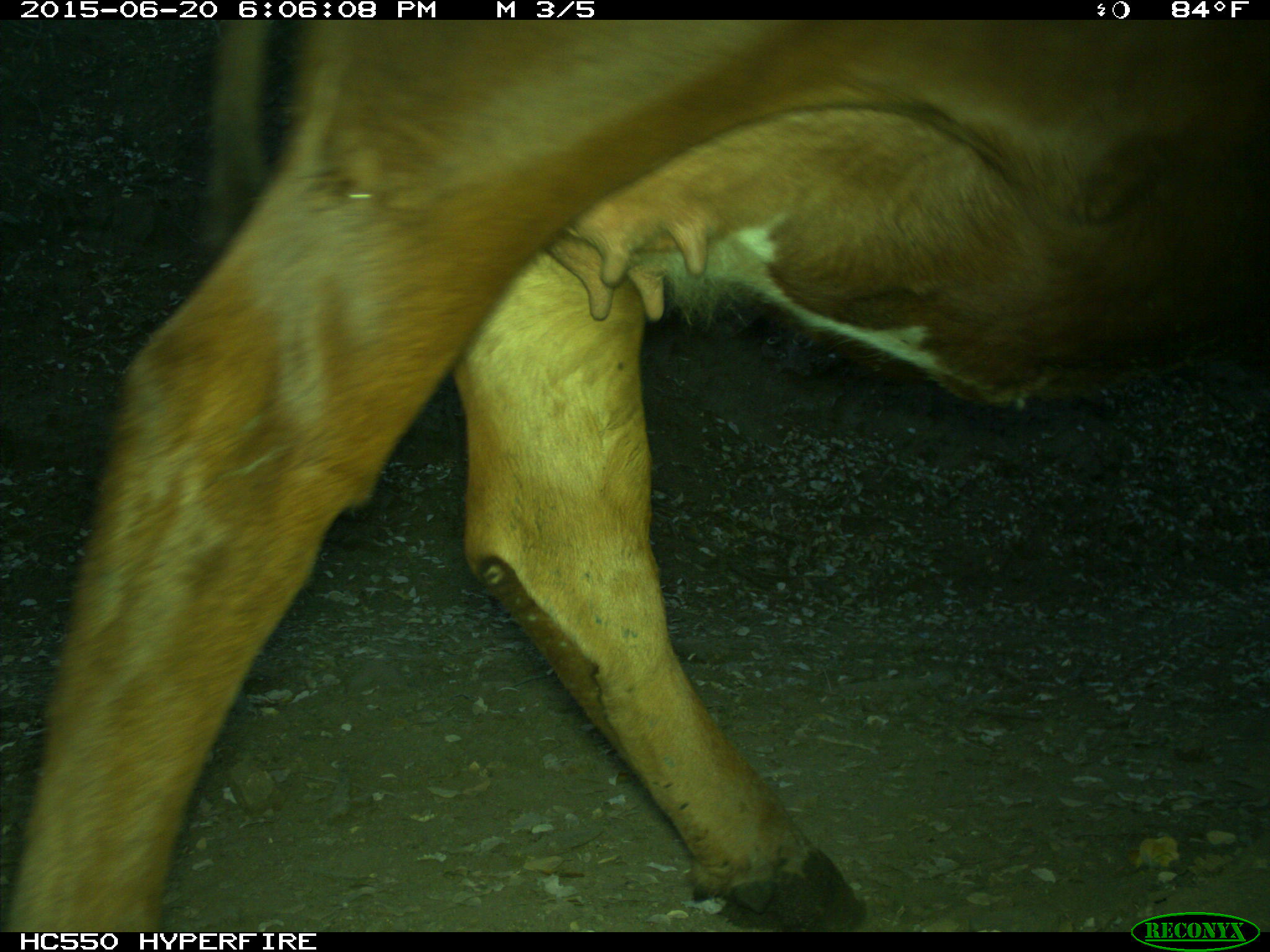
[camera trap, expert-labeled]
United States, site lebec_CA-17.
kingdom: Animalia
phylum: Chordata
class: Mammalia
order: Artiodactyla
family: Bovidae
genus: Bos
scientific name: Bos taurus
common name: domestic cow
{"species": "Bos taurus (domestic cow)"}